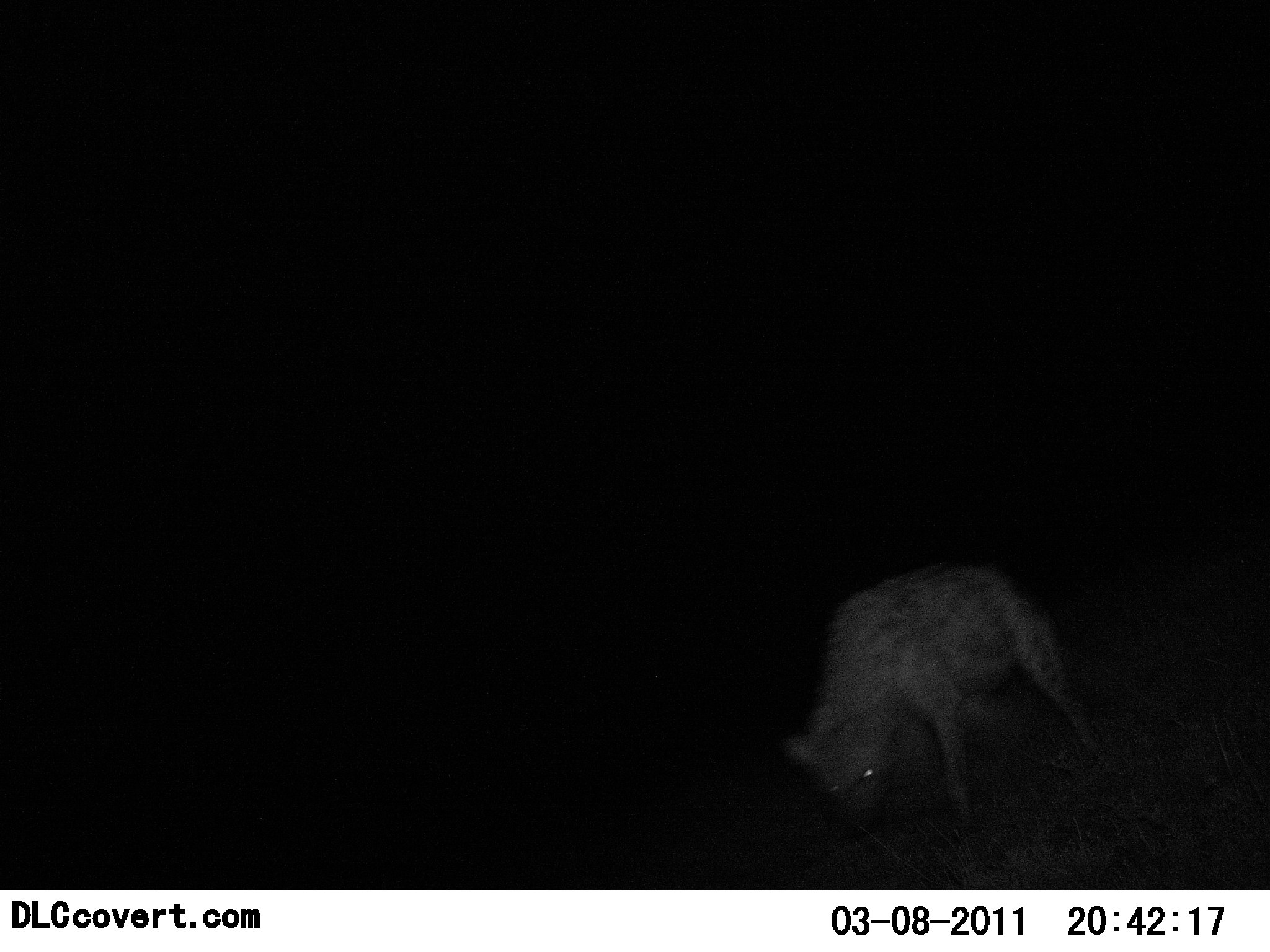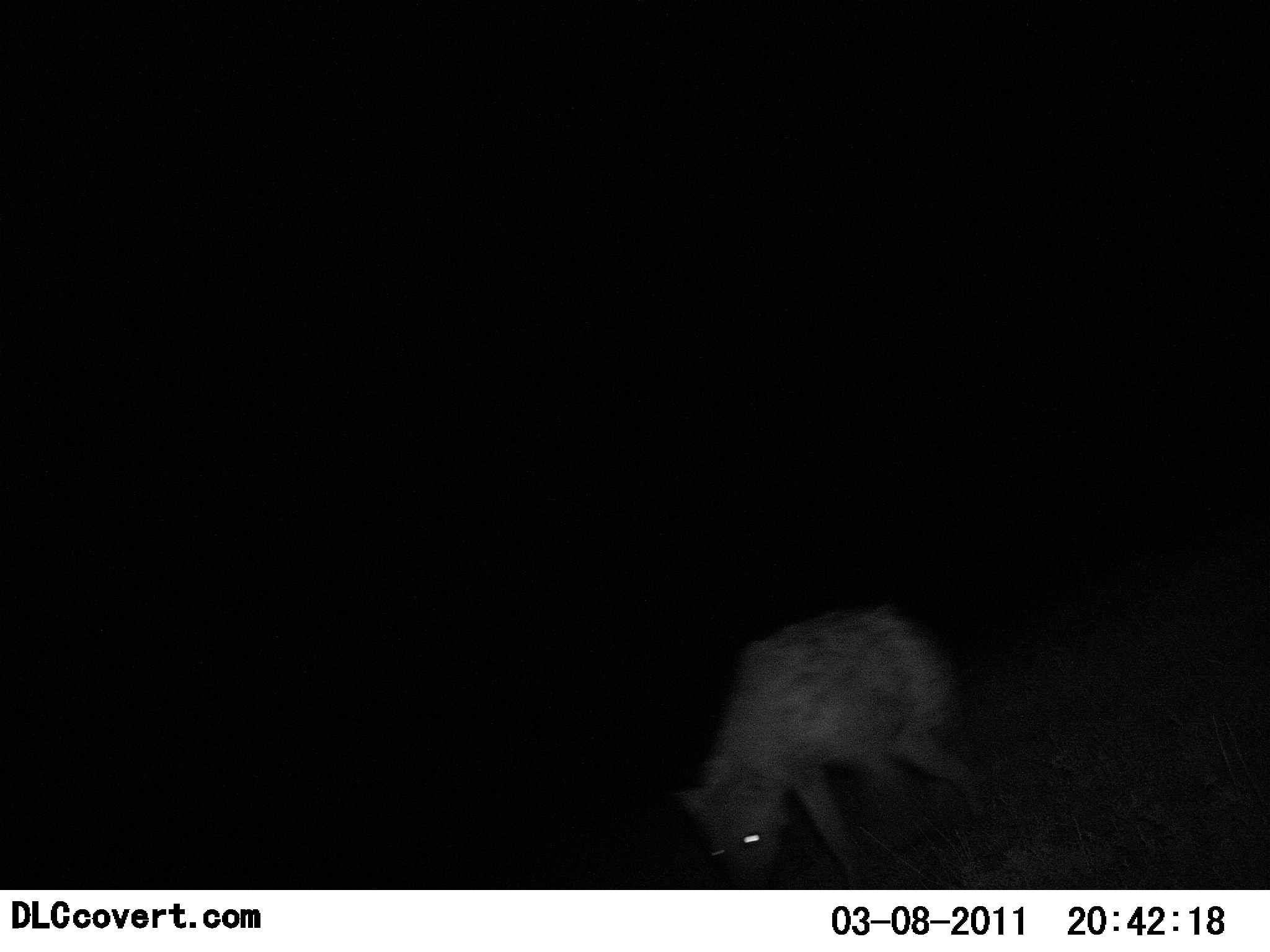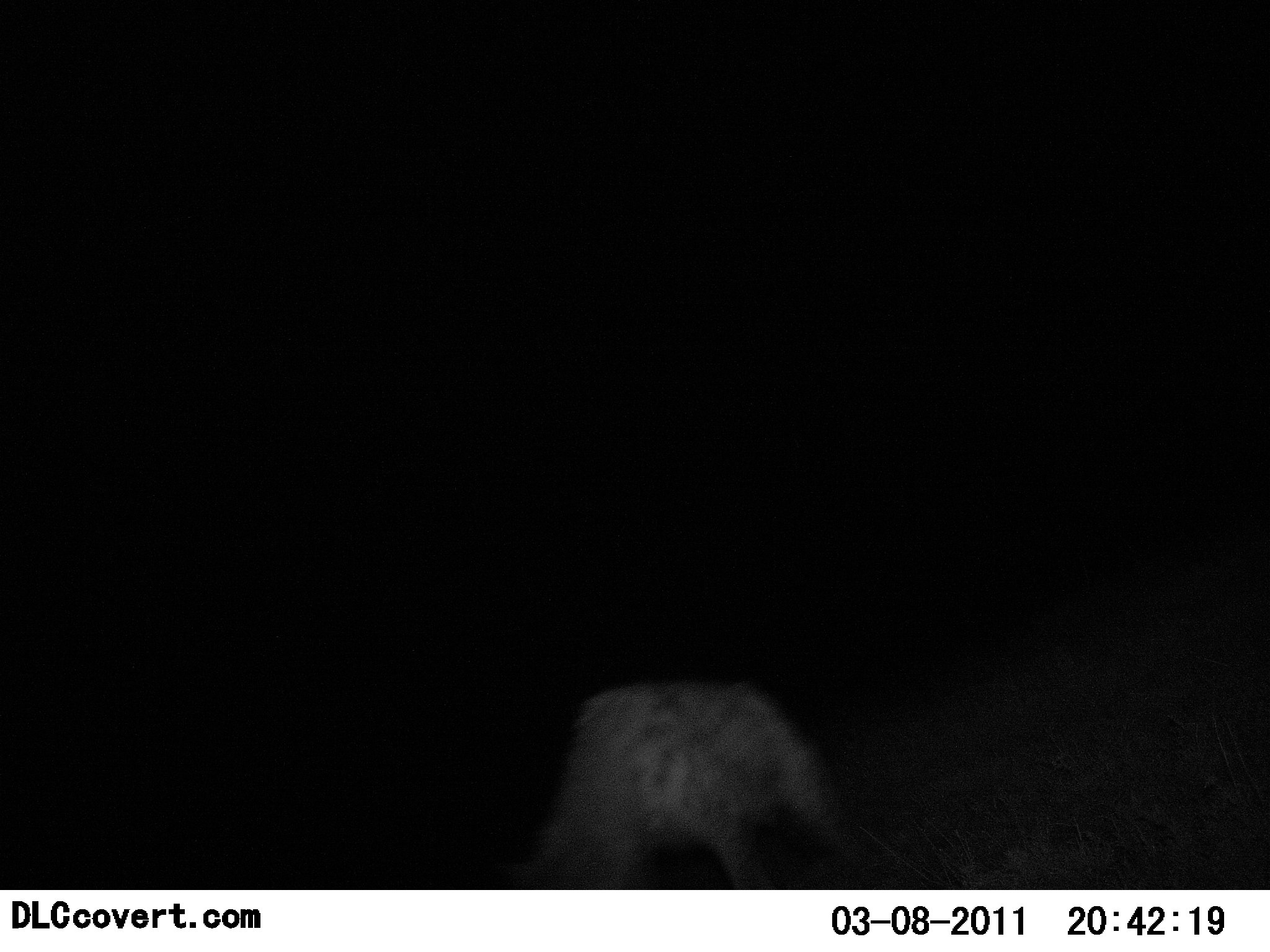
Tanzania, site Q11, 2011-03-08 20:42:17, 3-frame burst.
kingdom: Animalia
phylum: Chordata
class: Mammalia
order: Carnivora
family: Hyaenidae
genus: Crocuta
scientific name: Crocuta crocuta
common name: spotted hyena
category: hyenaspotted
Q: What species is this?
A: Hyenaspotted (spotted hyena) (Crocuta crocuta).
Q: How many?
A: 1.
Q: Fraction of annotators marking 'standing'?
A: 8%.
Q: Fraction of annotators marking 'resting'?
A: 0%.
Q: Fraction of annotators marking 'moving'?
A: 85%.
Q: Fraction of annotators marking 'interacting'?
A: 0%.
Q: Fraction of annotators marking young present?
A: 0%.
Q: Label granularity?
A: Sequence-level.